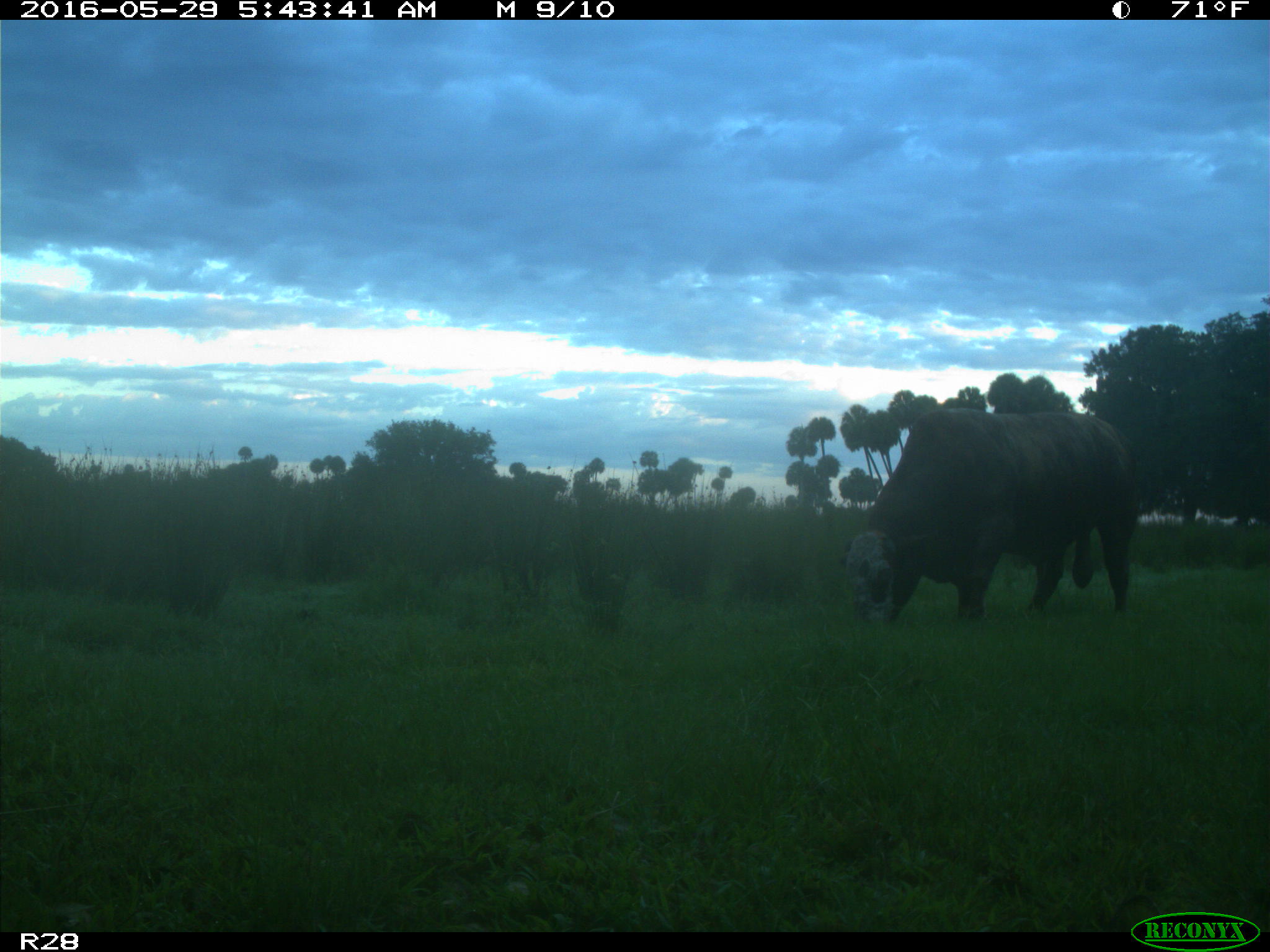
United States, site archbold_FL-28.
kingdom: Animalia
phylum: Chordata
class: Mammalia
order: Artiodactyla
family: Bovidae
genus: Bos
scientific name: Bos taurus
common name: domestic cow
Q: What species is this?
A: Bos taurus (domestic cow).